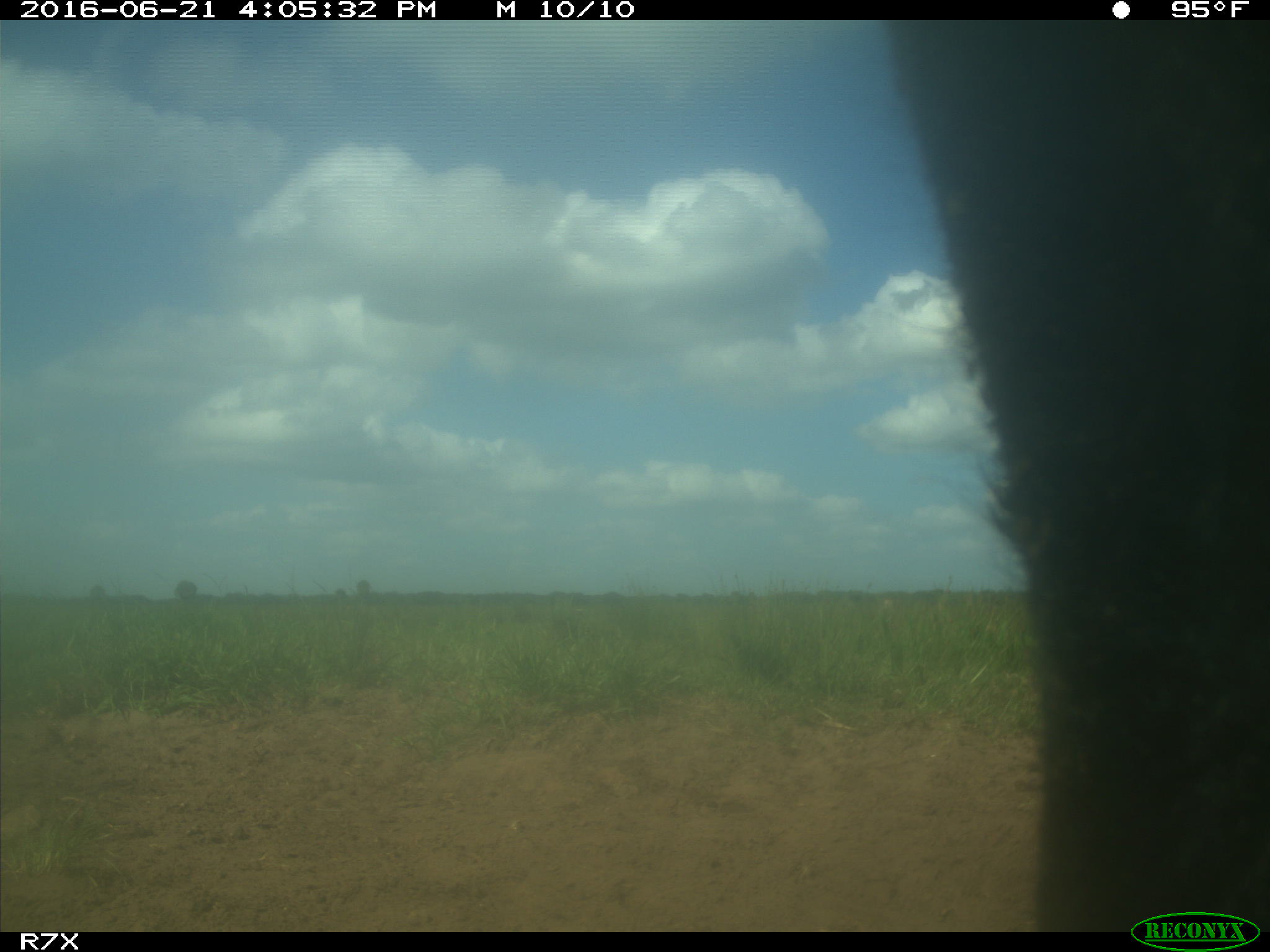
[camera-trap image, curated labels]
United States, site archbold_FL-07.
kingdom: Animalia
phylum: Chordata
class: Mammalia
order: Artiodactyla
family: Bovidae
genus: Bos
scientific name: Bos taurus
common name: domestic cow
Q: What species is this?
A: Bos taurus (domestic cow).